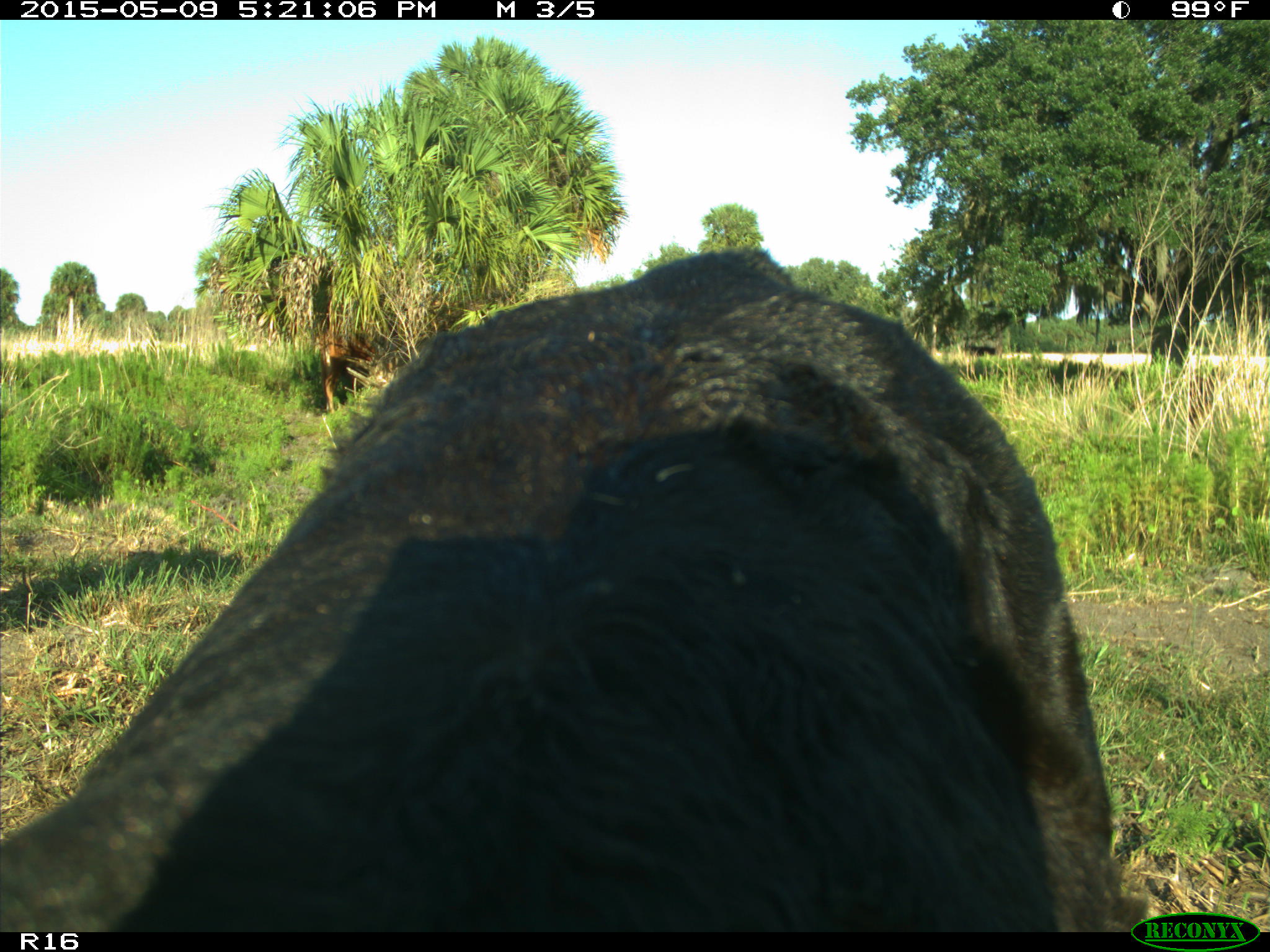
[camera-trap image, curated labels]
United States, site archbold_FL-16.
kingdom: Animalia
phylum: Chordata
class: Mammalia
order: Artiodactyla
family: Suidae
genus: Sus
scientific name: Sus scrofa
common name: wild boar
Sus scrofa (wild boar).